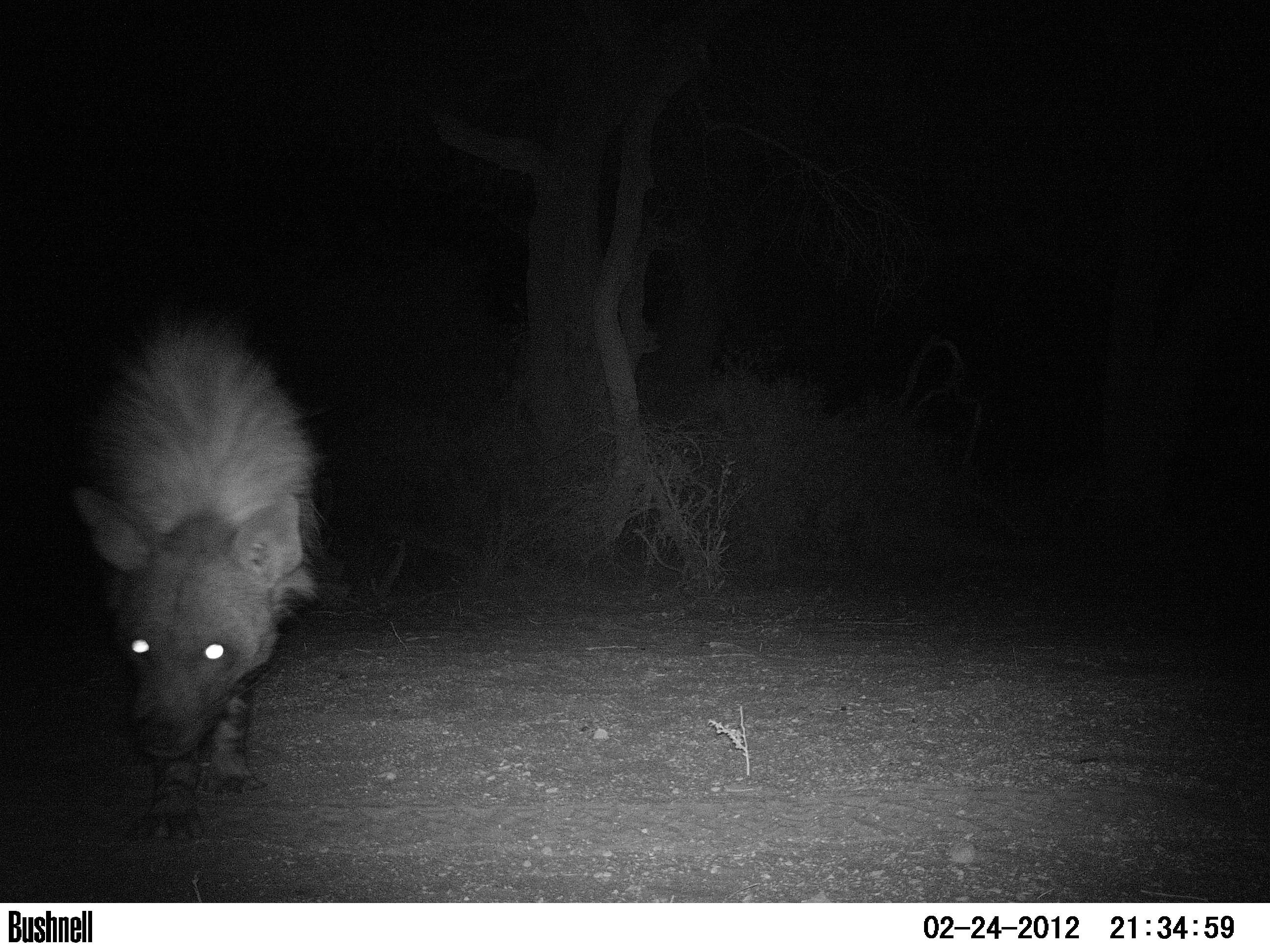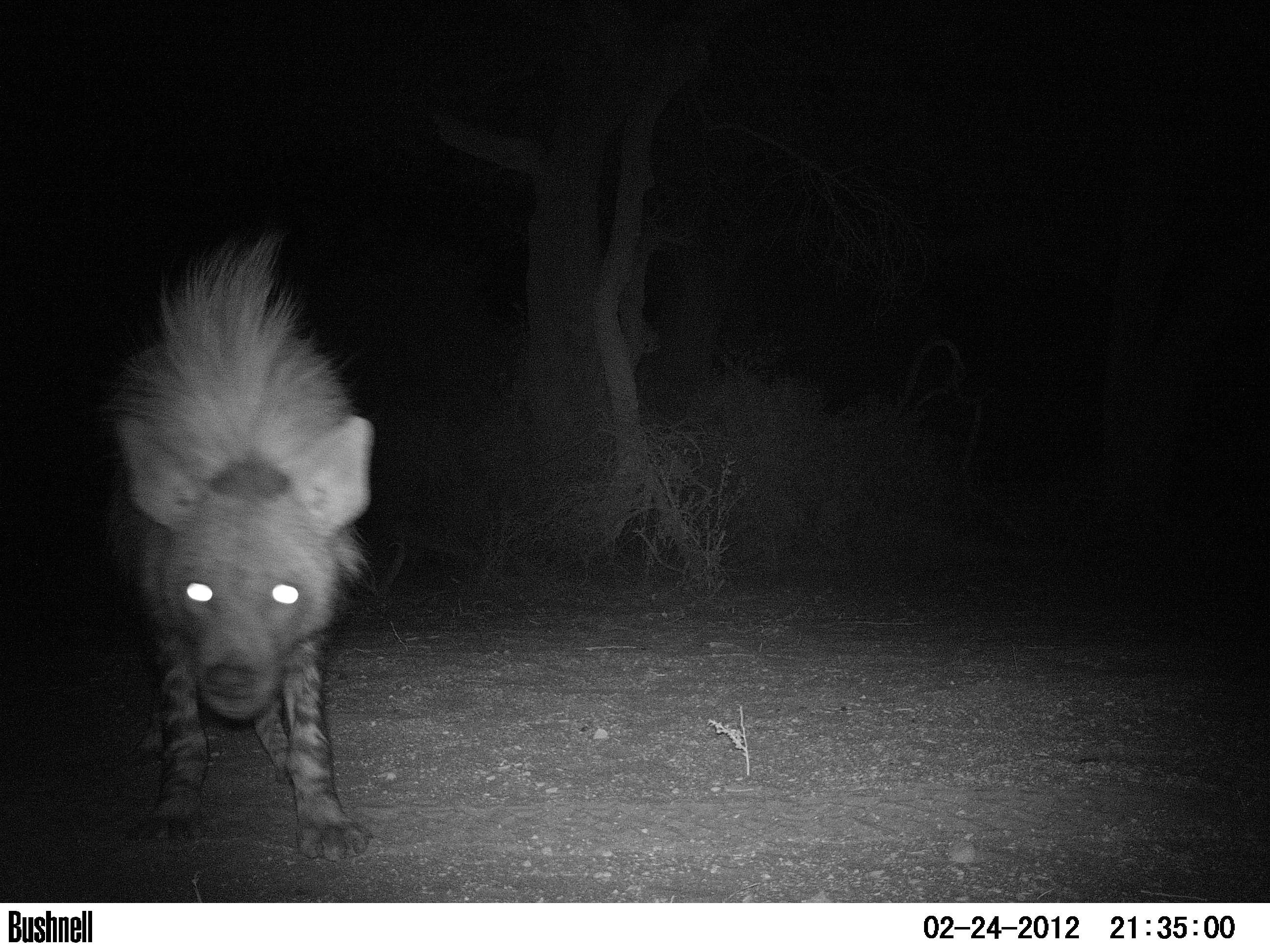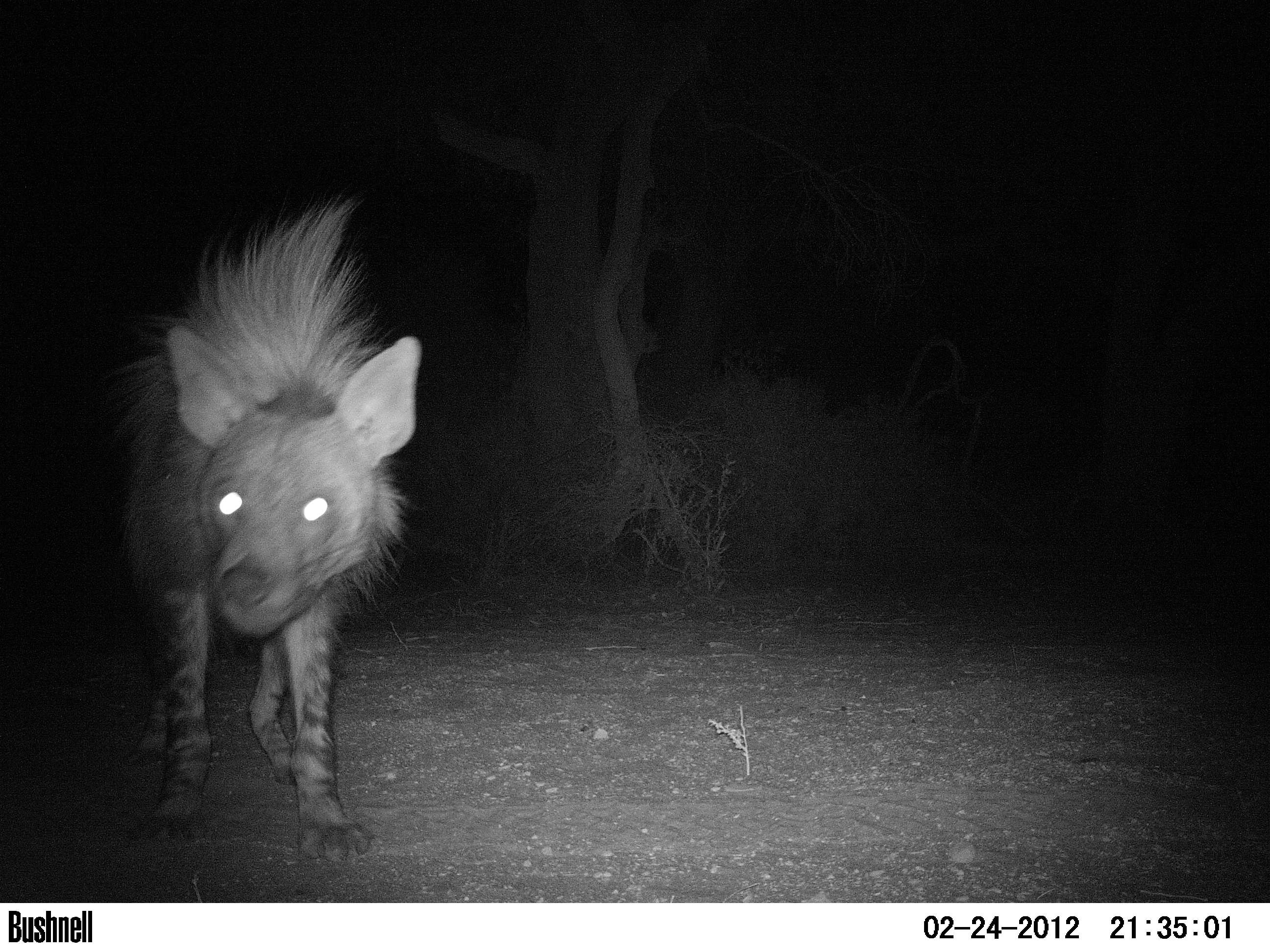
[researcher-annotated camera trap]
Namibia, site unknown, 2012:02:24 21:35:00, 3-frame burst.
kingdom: Animalia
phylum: Chordata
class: Mammalia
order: Carnivora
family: Hyaenidae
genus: Parahyaena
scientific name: Parahyaena brunnea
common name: brown hyena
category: hyaena brunnea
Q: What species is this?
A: Hyaena brunnea (brown hyena) (Parahyaena brunnea).